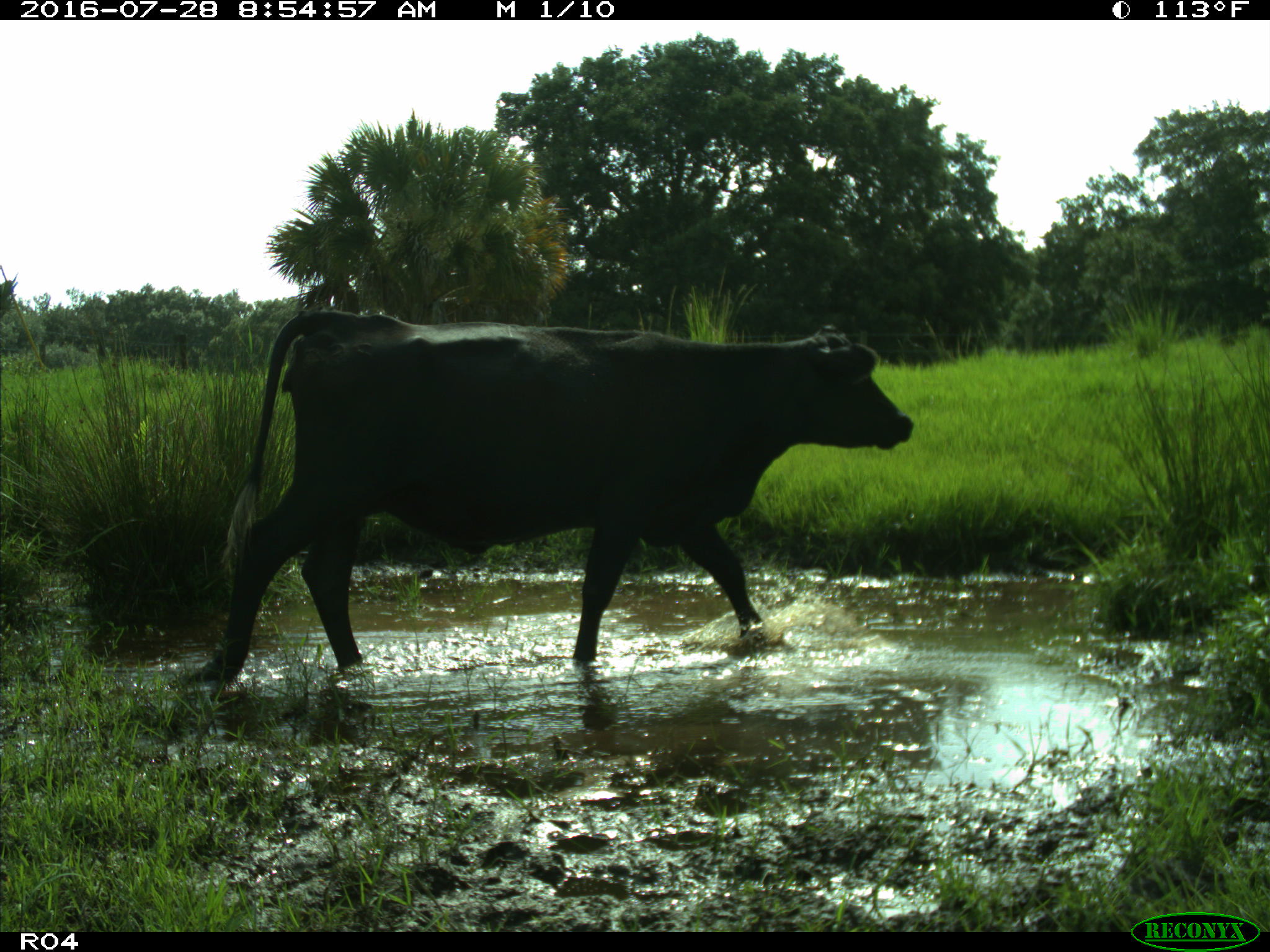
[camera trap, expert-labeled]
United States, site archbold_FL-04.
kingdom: Animalia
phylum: Chordata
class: Mammalia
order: Artiodactyla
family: Bovidae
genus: Bos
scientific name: Bos taurus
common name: domestic cow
Bos taurus (domestic cow).